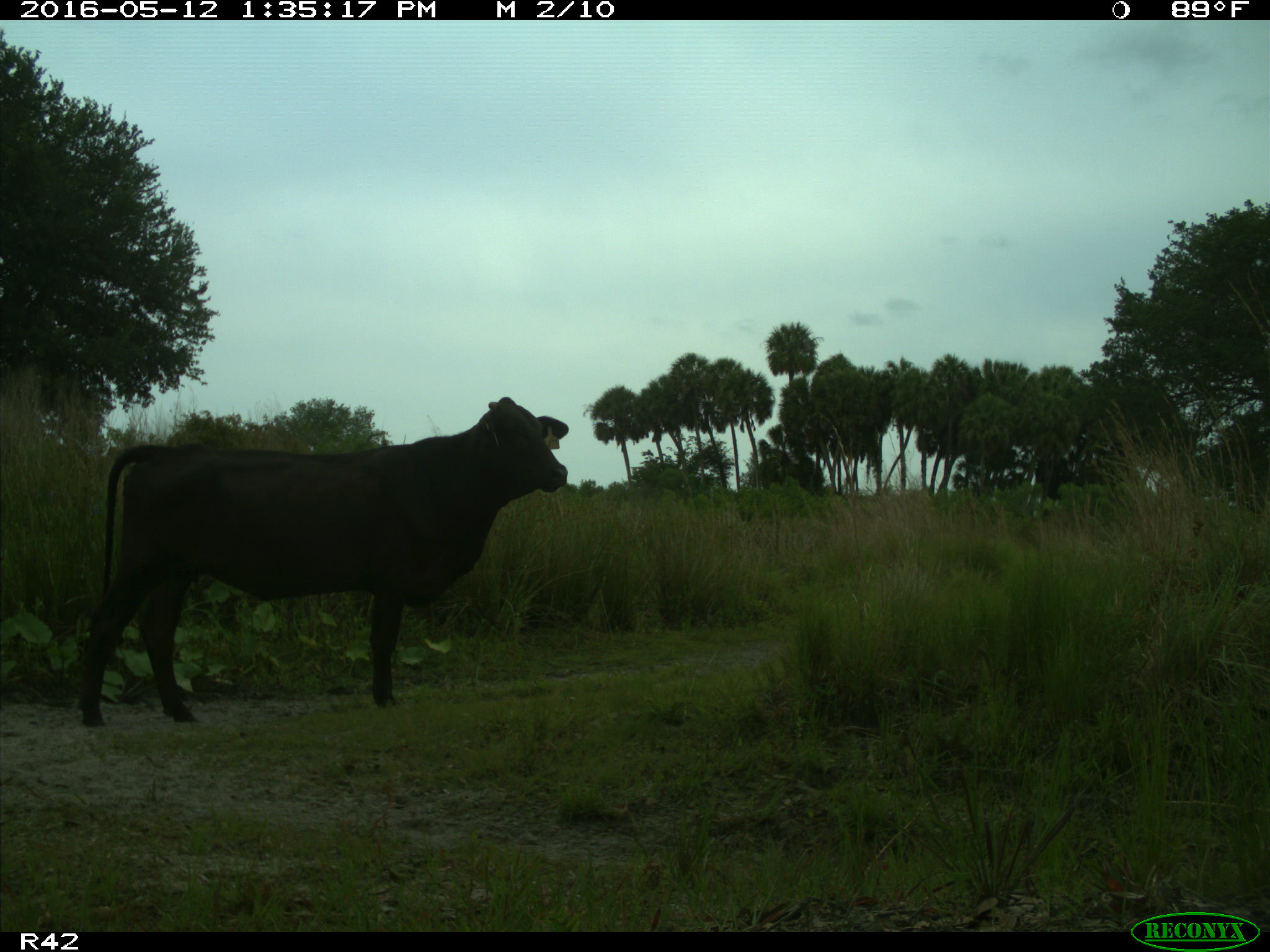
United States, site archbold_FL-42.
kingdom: Animalia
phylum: Chordata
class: Mammalia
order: Artiodactyla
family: Bovidae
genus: Bos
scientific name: Bos taurus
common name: domestic cow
Bos taurus (domestic cow).